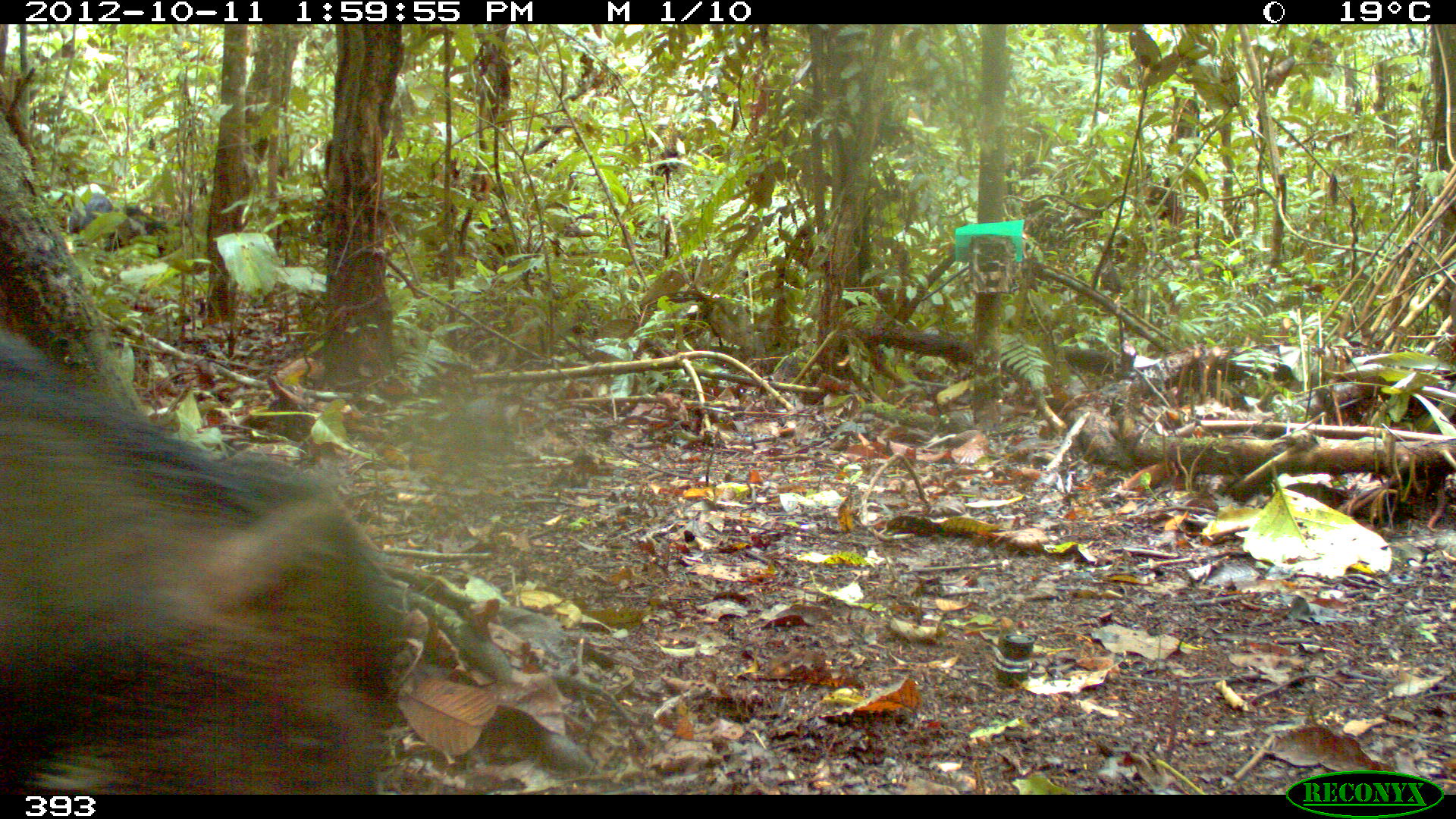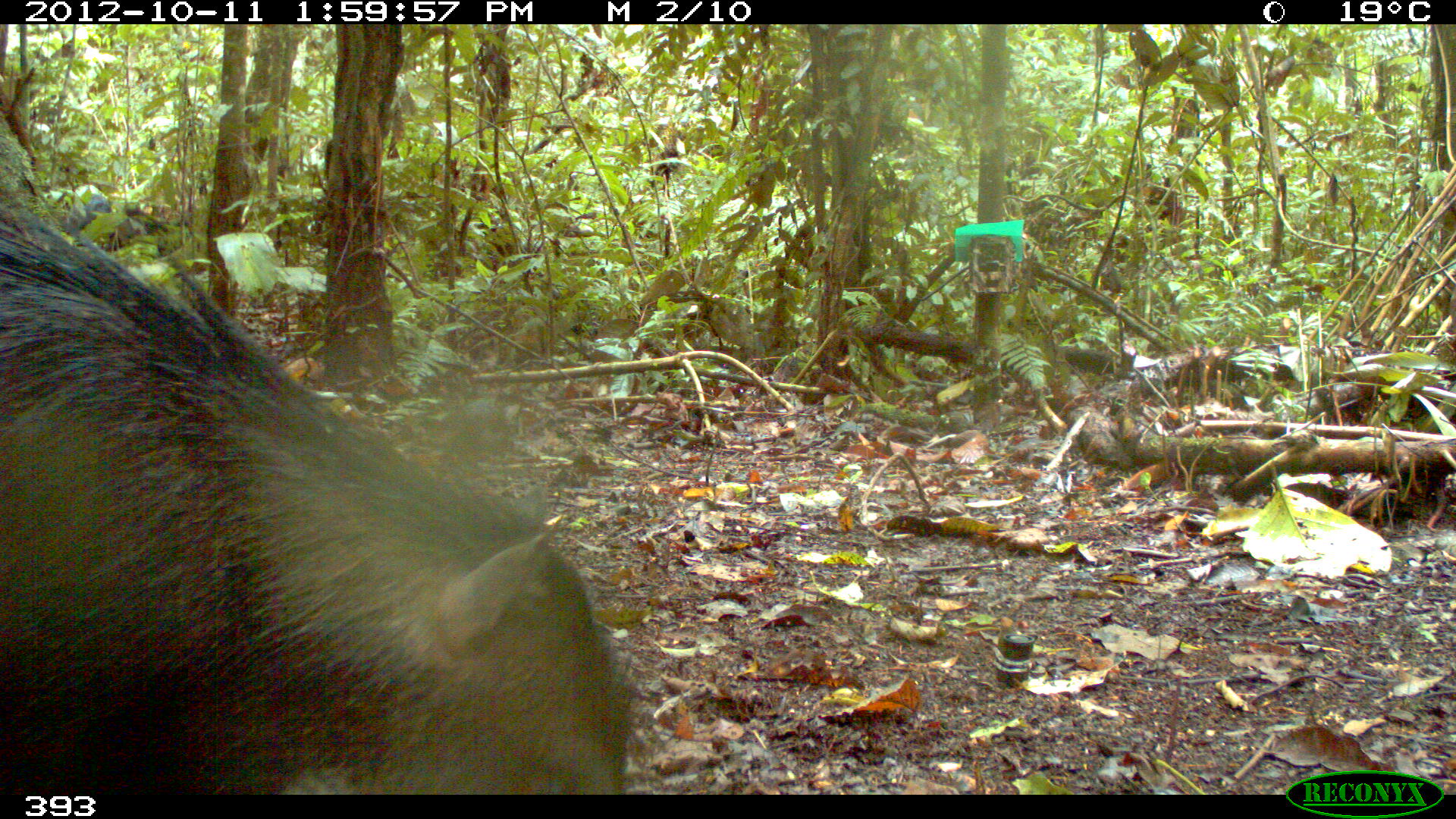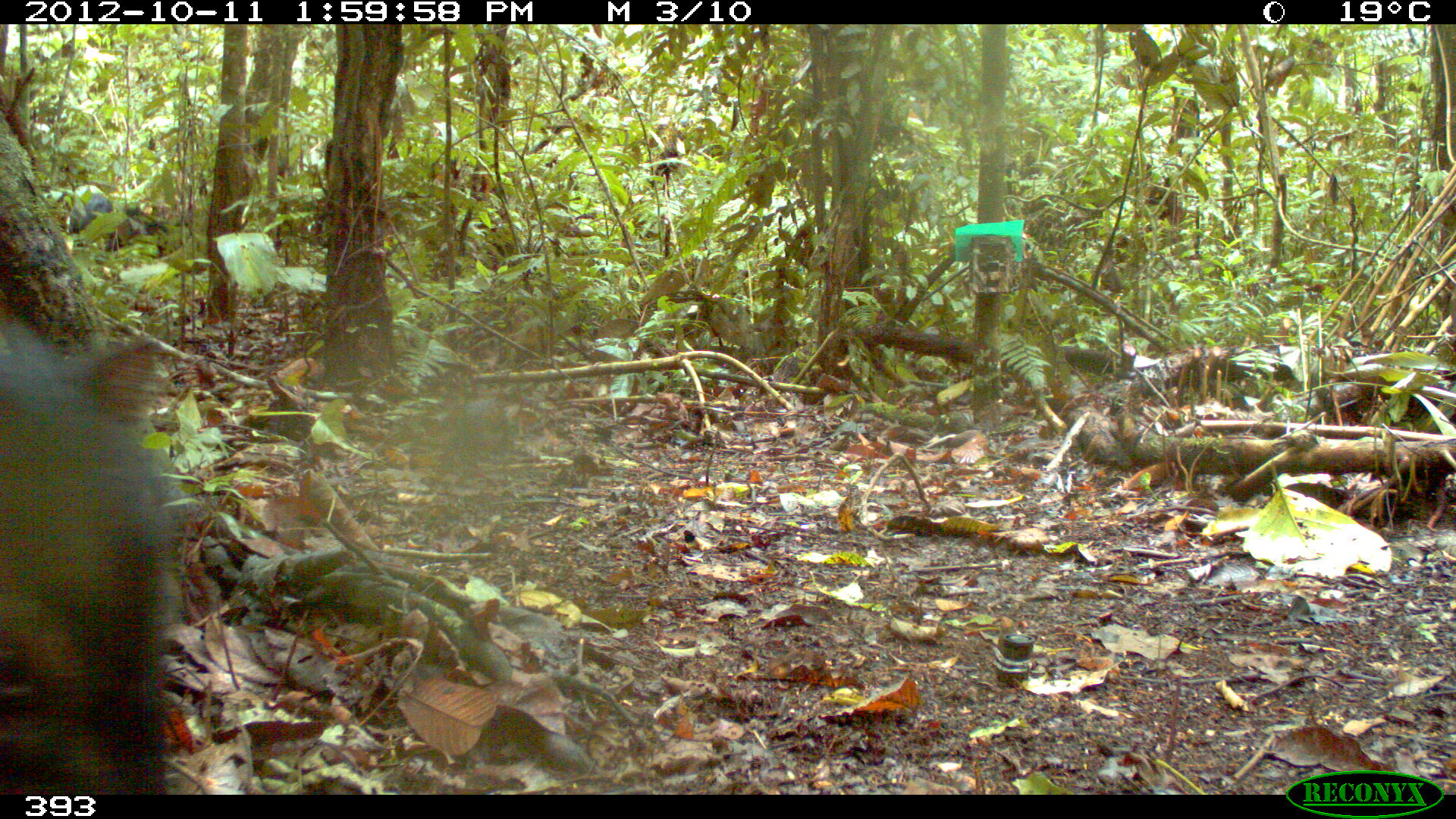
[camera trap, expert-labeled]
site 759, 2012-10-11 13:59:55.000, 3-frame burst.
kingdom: Animalia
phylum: Chordata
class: Mammalia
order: Artiodactyla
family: Tayassuidae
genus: Tayassu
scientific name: Tayassu pecari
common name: white-lipped peccary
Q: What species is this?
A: Tayassu pecari (white-lipped peccary).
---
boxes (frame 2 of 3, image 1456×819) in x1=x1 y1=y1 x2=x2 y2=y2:
tayassu pecari: x1=0 y1=206 x2=632 y2=795